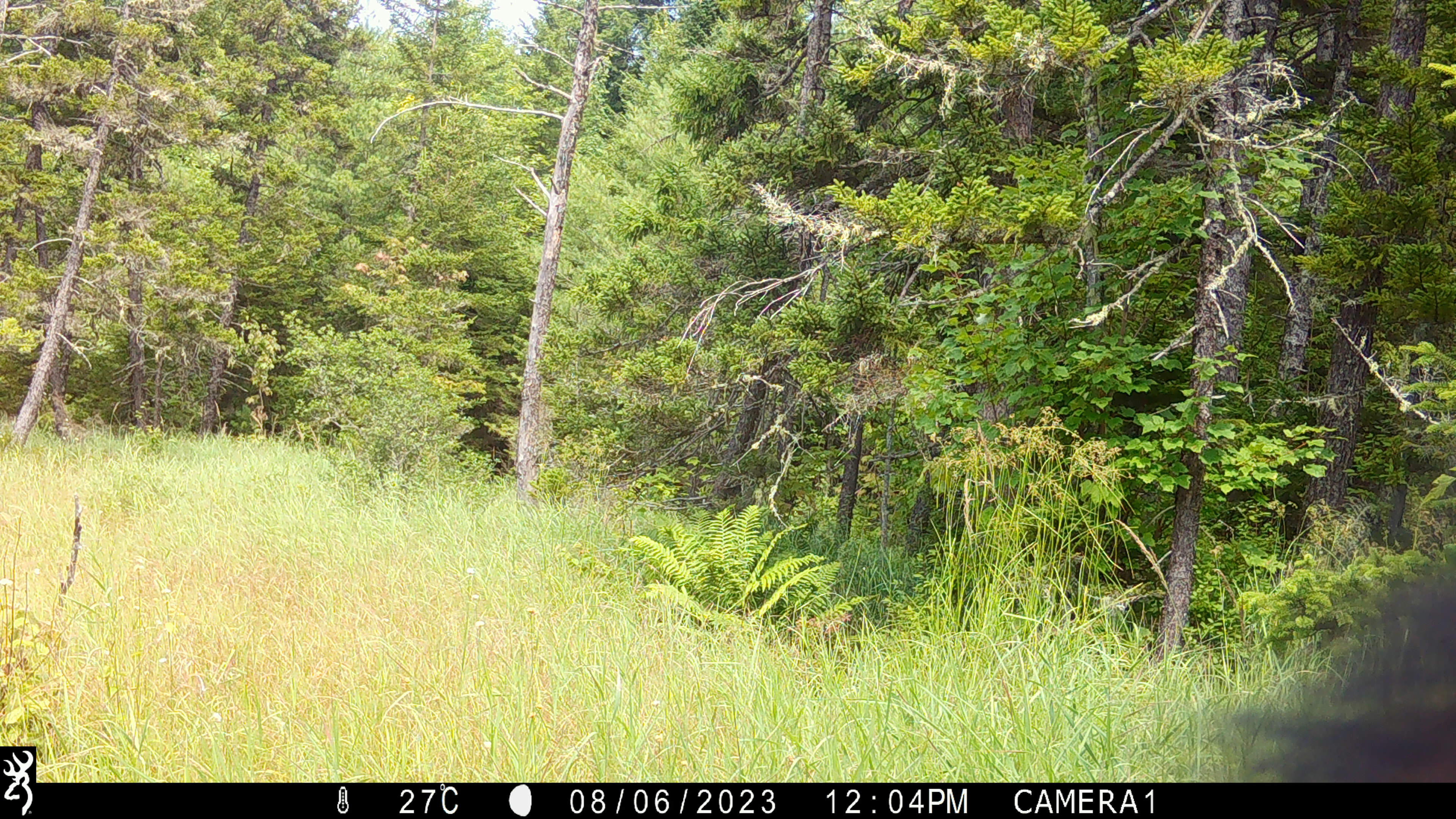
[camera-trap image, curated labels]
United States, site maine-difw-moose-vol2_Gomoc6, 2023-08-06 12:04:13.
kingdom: Animalia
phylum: Chordata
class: Mammalia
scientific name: Mammalia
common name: mammal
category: mammal sp.